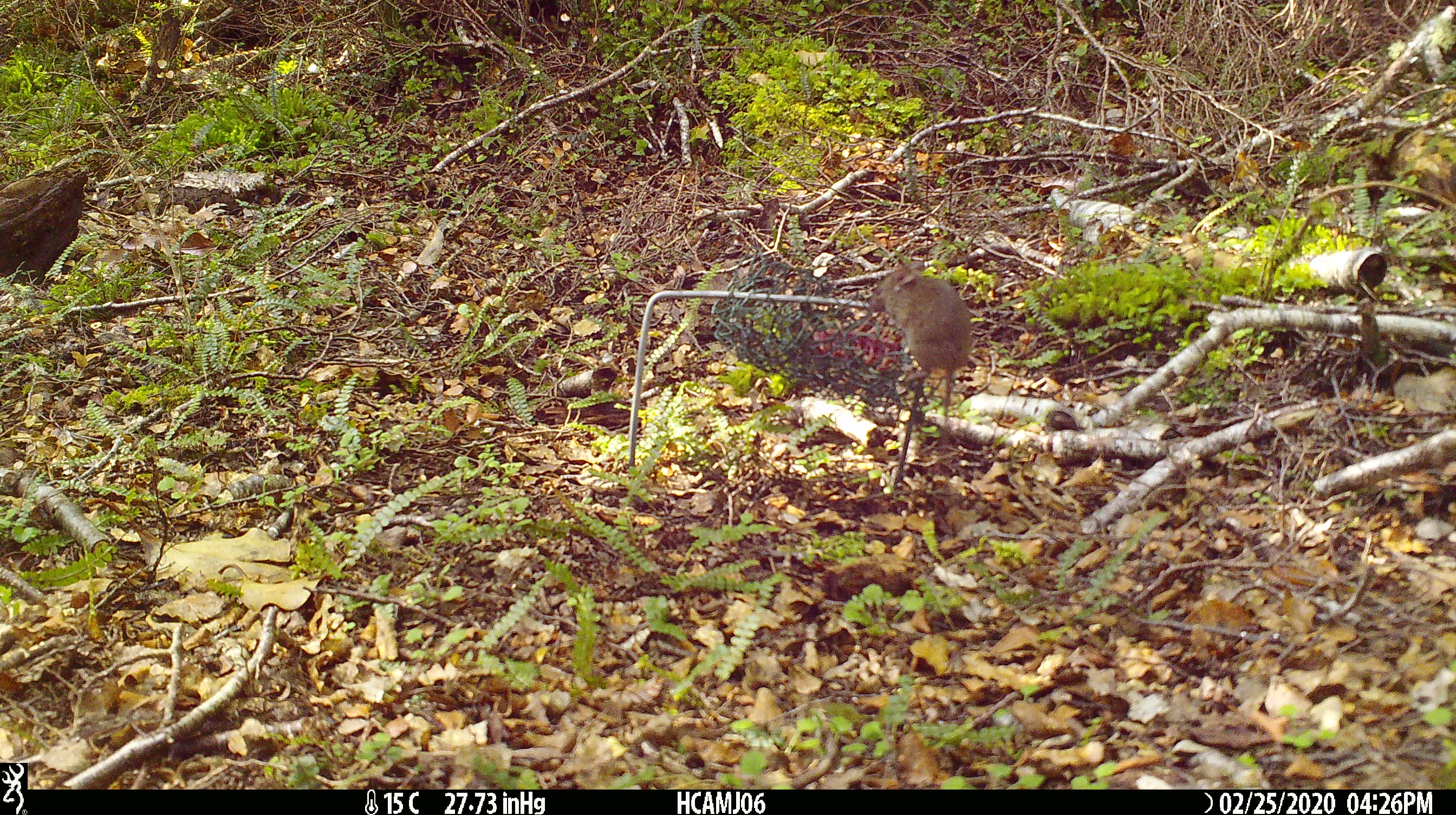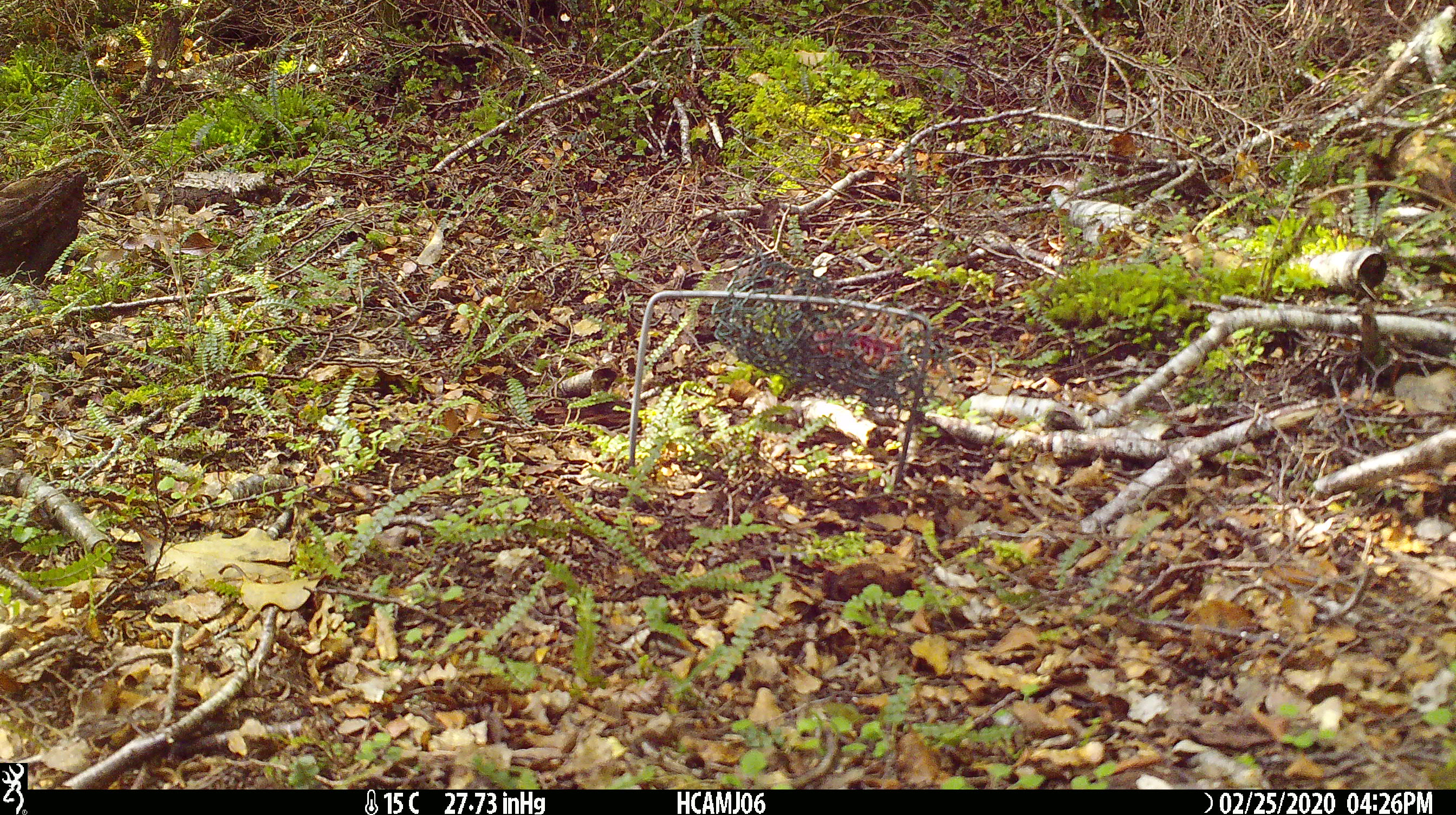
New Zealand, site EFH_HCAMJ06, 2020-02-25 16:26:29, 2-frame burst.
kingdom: Animalia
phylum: Chordata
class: Mammalia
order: Rodentia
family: Muridae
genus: Mus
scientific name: Mus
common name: mouse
Mouse (Mus).